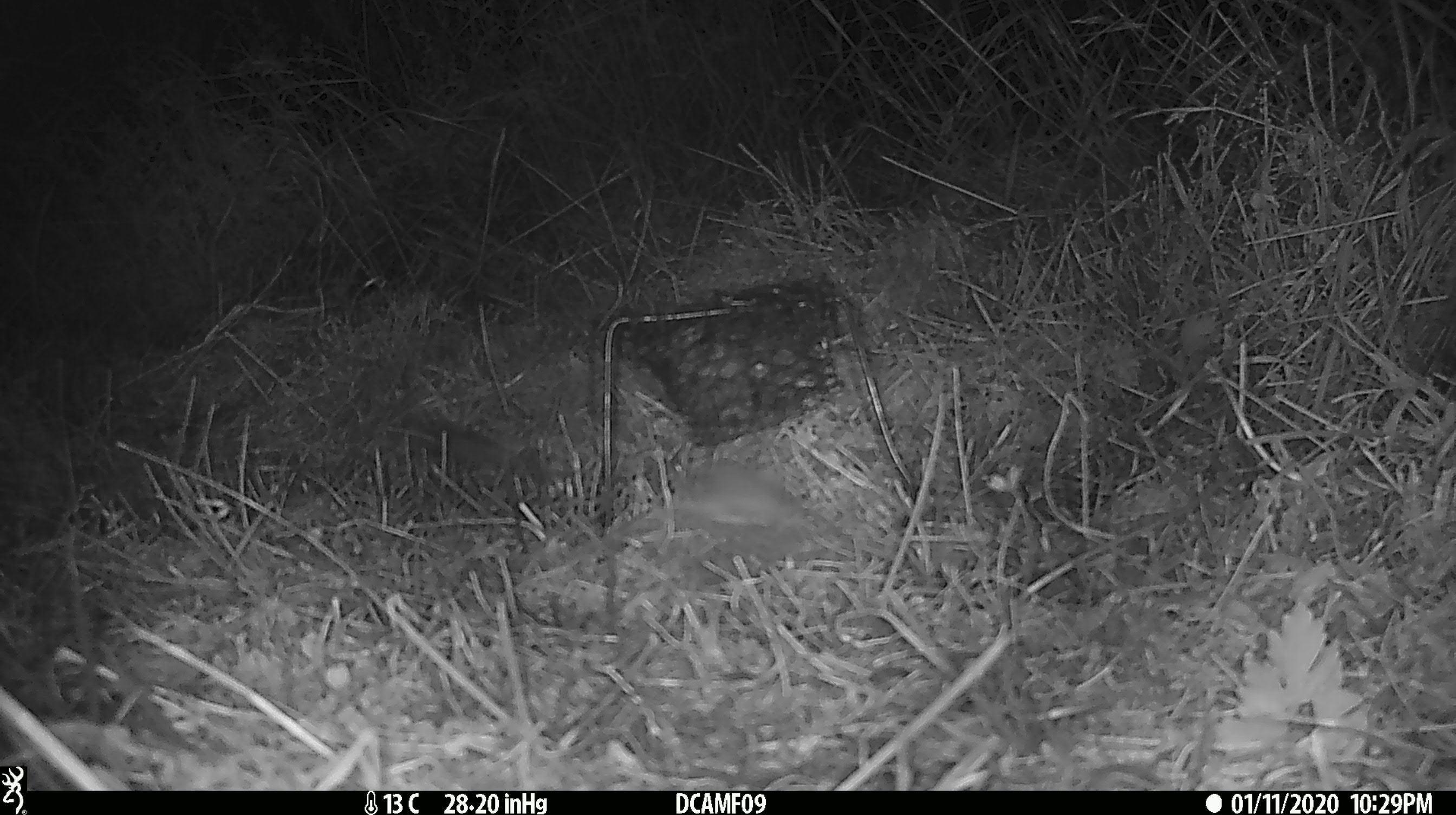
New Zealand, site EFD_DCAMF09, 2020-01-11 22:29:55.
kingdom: Animalia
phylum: Chordata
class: Mammalia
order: Rodentia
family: Muridae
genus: Mus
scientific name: Mus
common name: mouse